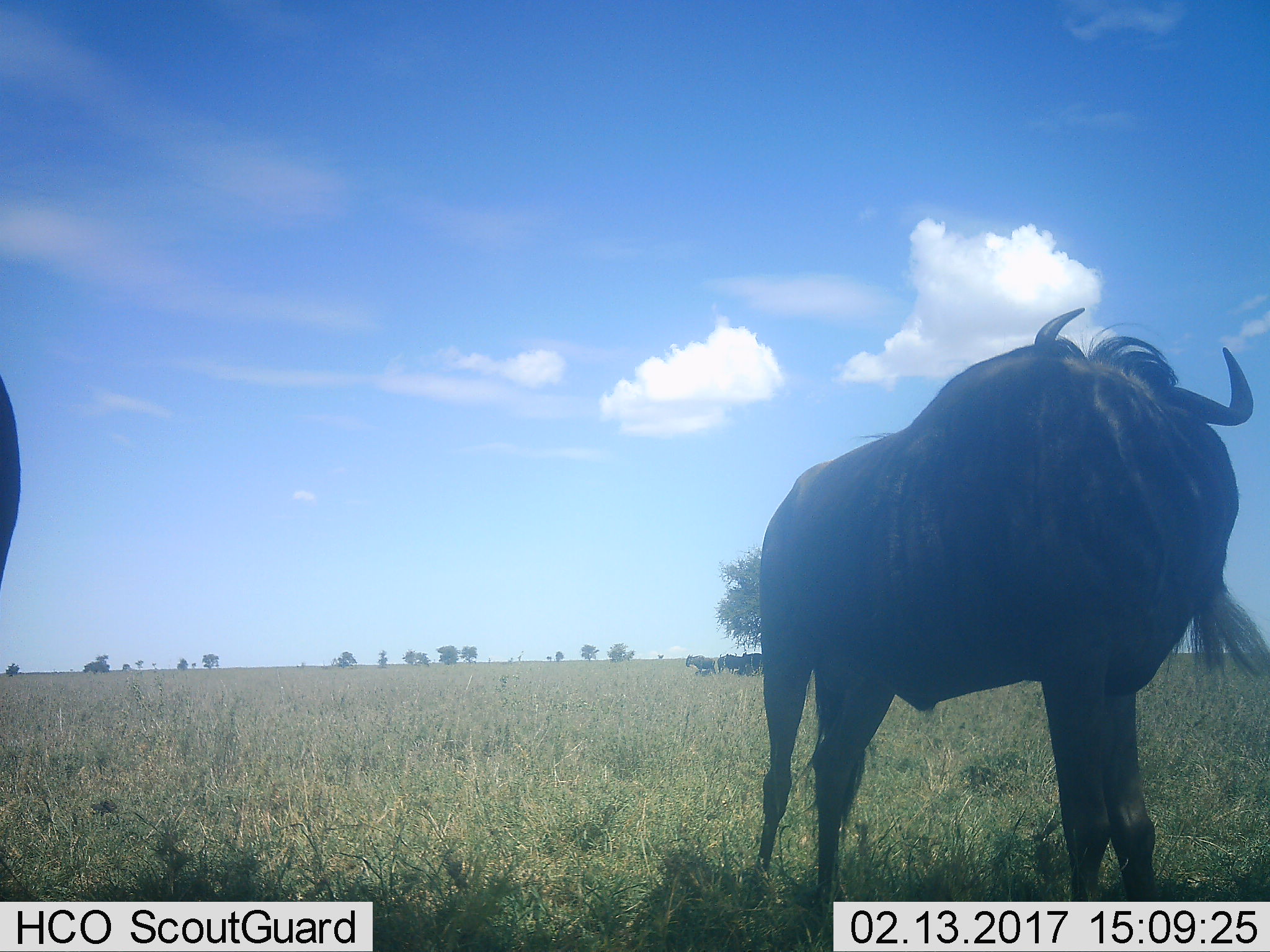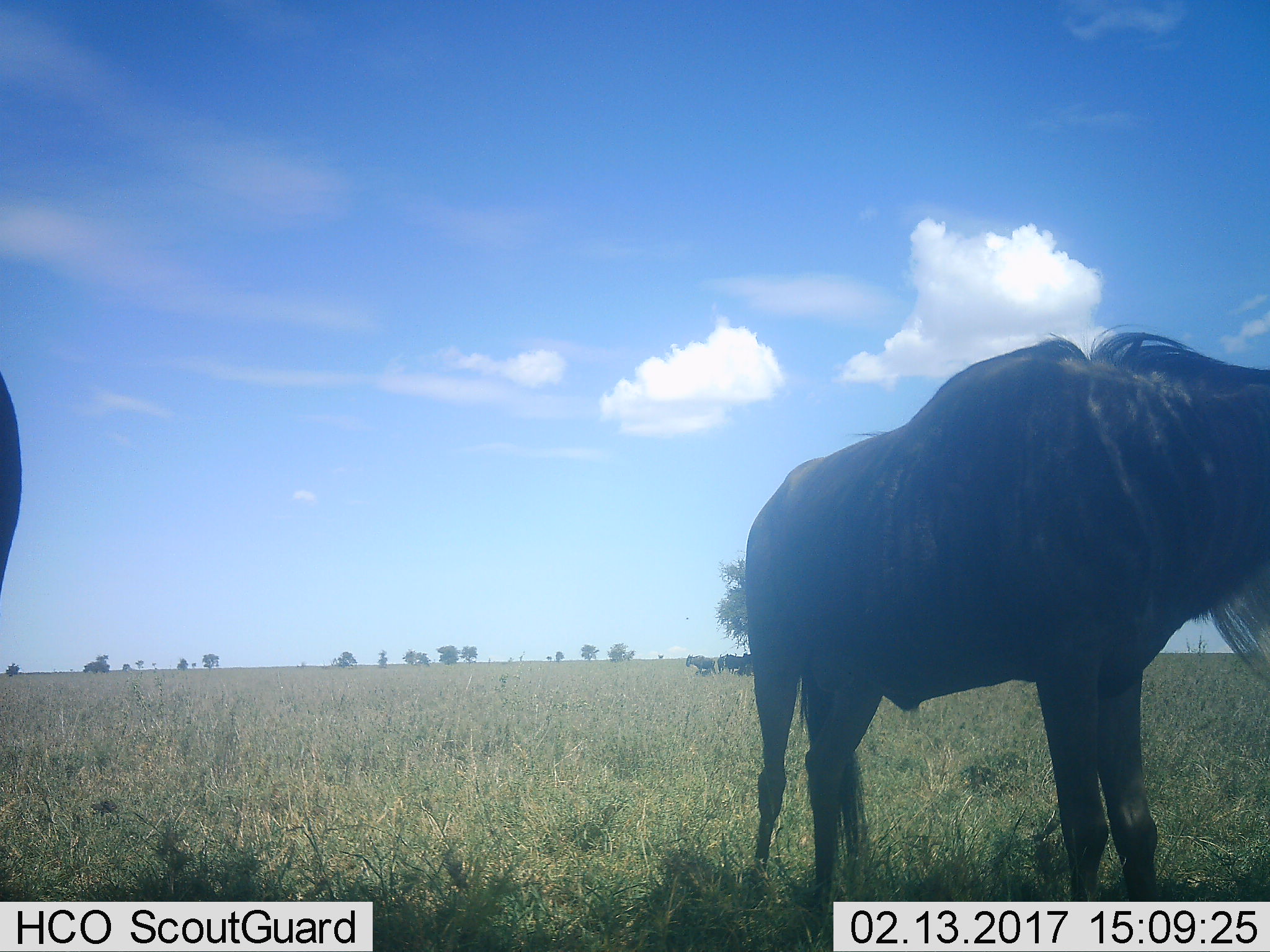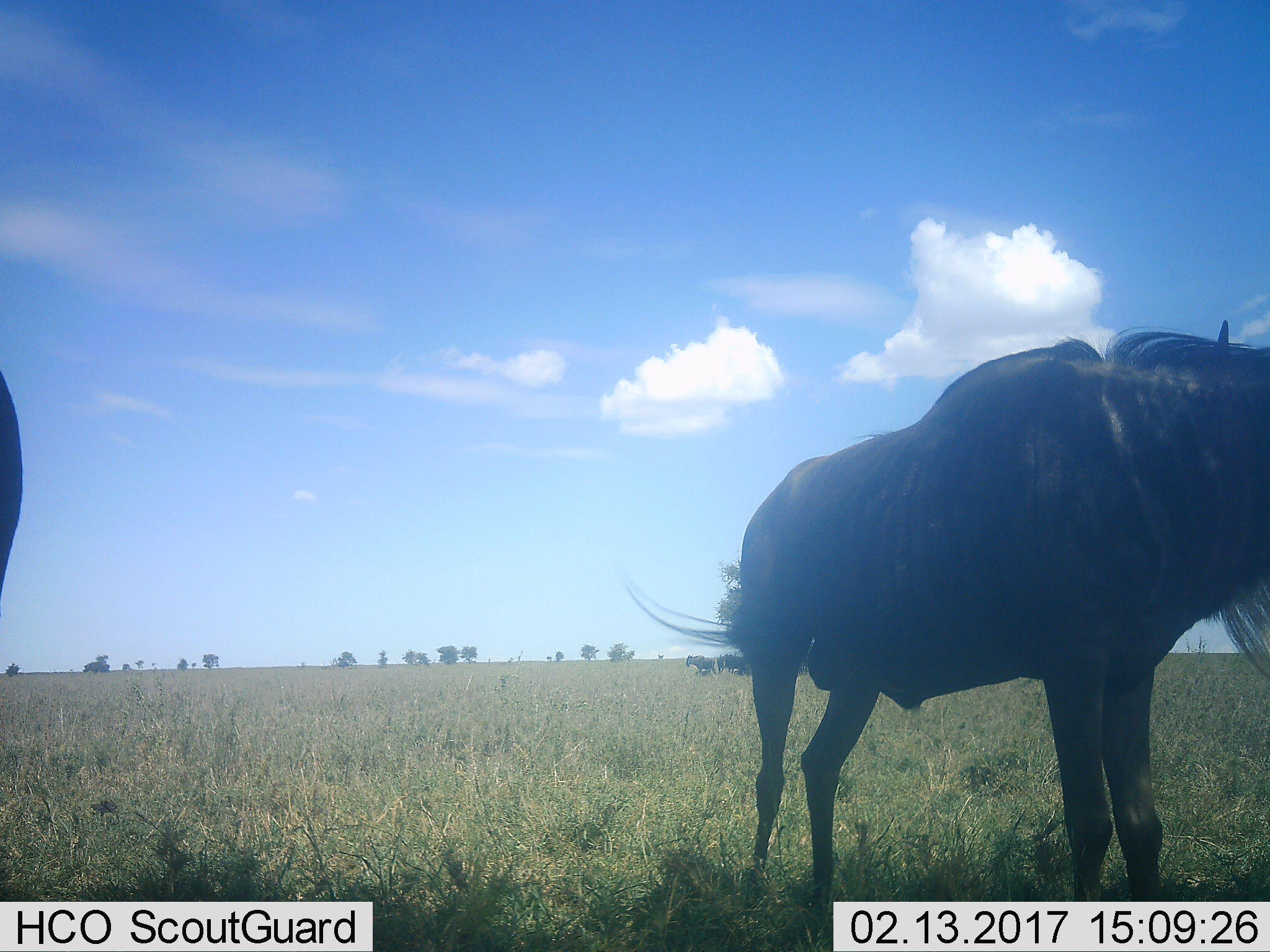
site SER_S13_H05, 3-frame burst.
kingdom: Animalia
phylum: Chordata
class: Mammalia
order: Artiodactyla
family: Bovidae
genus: Connochaetes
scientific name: Connochaetes taurinus taurinus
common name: blue wildebeest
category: wildebeestblue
Wildebeestblue (blue wildebeest) (Connochaetes taurinus taurinus), count 5. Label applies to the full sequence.